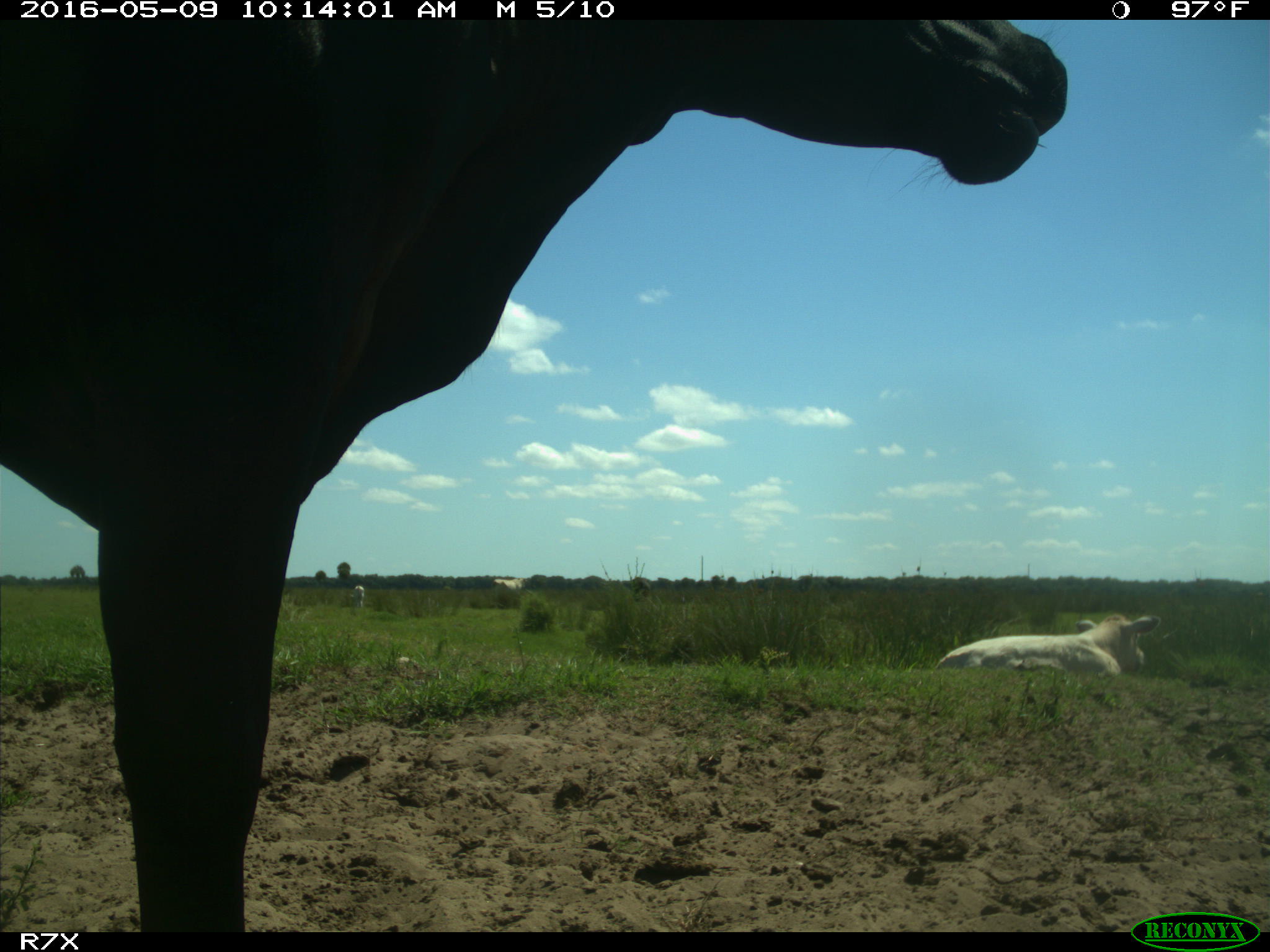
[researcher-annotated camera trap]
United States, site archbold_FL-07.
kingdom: Animalia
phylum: Chordata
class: Mammalia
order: Artiodactyla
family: Bovidae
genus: Bos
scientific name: Bos taurus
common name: domestic cow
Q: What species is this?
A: Bos taurus (domestic cow).